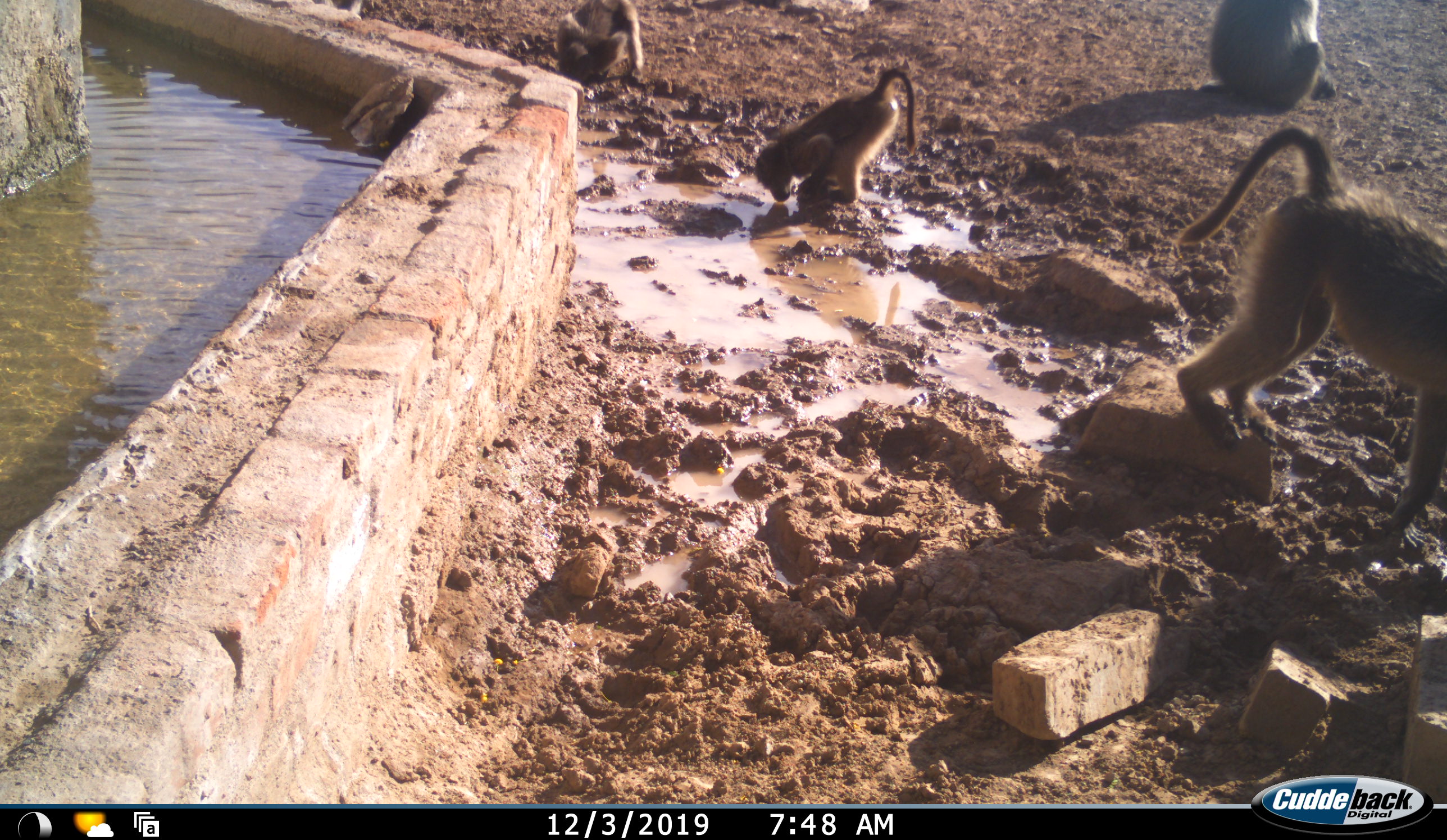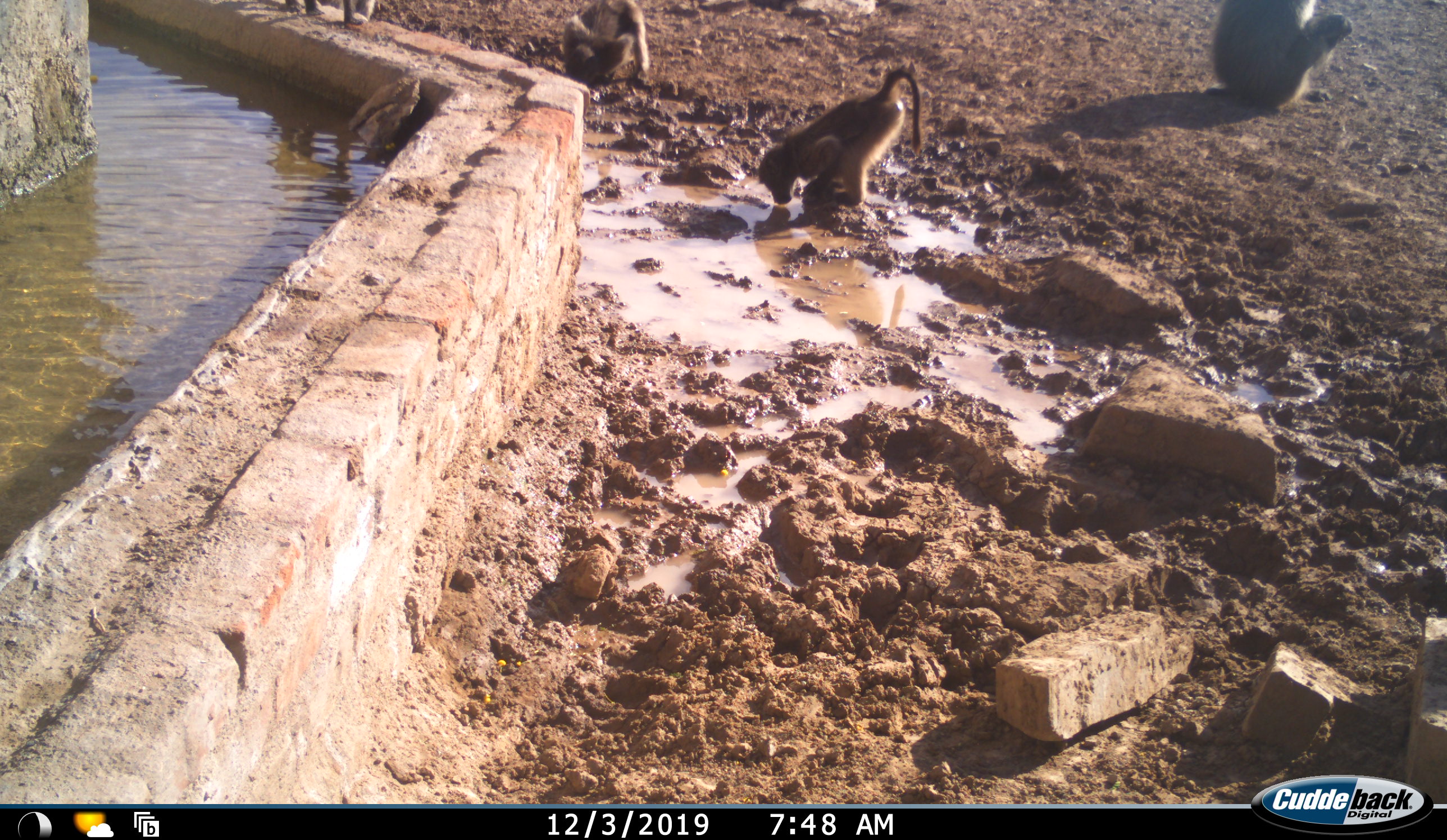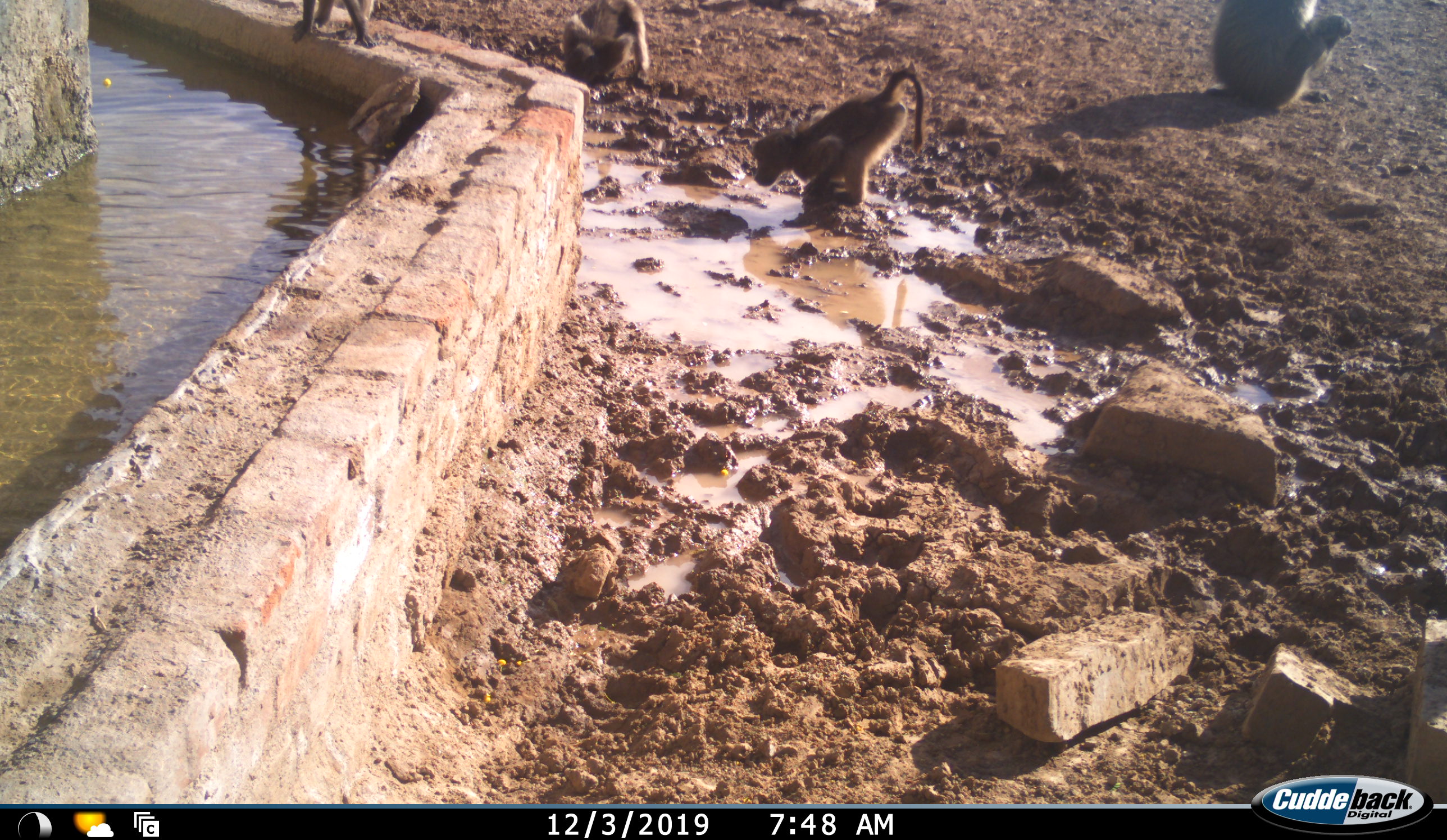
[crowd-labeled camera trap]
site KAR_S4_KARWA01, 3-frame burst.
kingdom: Animalia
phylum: Chordata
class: Mammalia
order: Primates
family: Cercopithecidae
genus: Papio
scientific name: Papio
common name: baboon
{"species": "baboon (Papio)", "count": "5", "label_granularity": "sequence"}